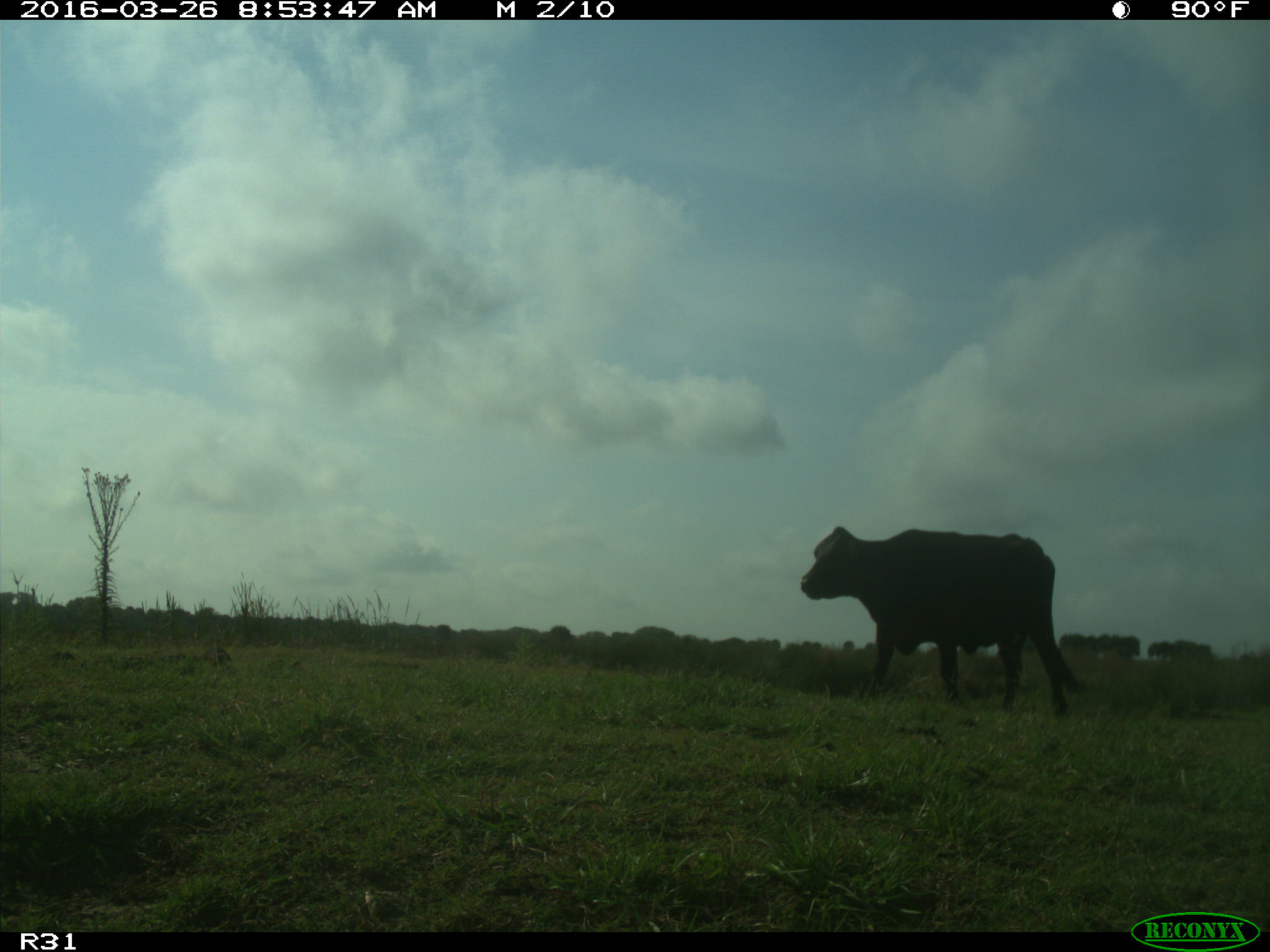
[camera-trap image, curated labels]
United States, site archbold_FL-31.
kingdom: Animalia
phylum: Chordata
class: Mammalia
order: Artiodactyla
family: Bovidae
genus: Bos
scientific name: Bos taurus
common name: domestic cow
Bos taurus (domestic cow).